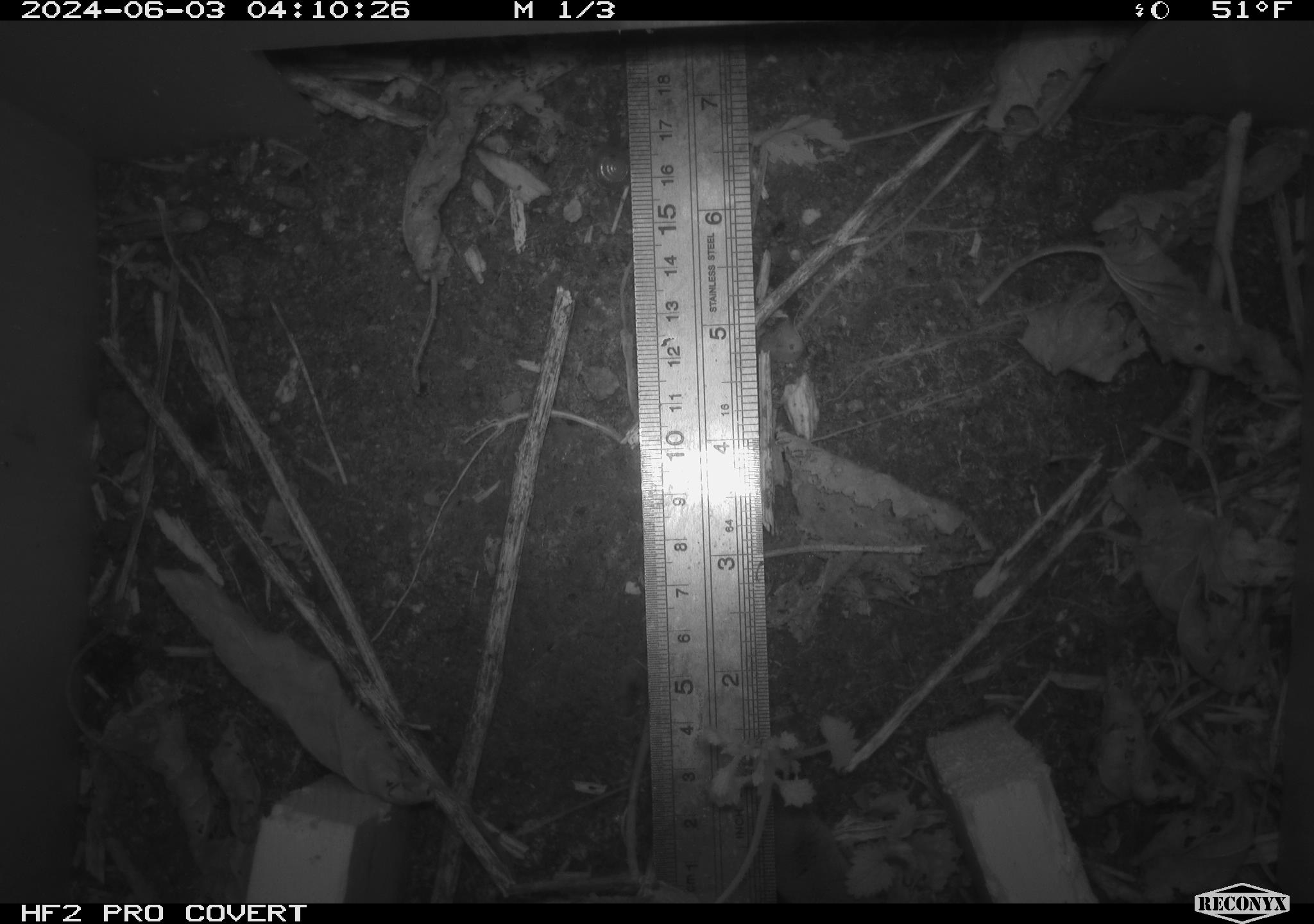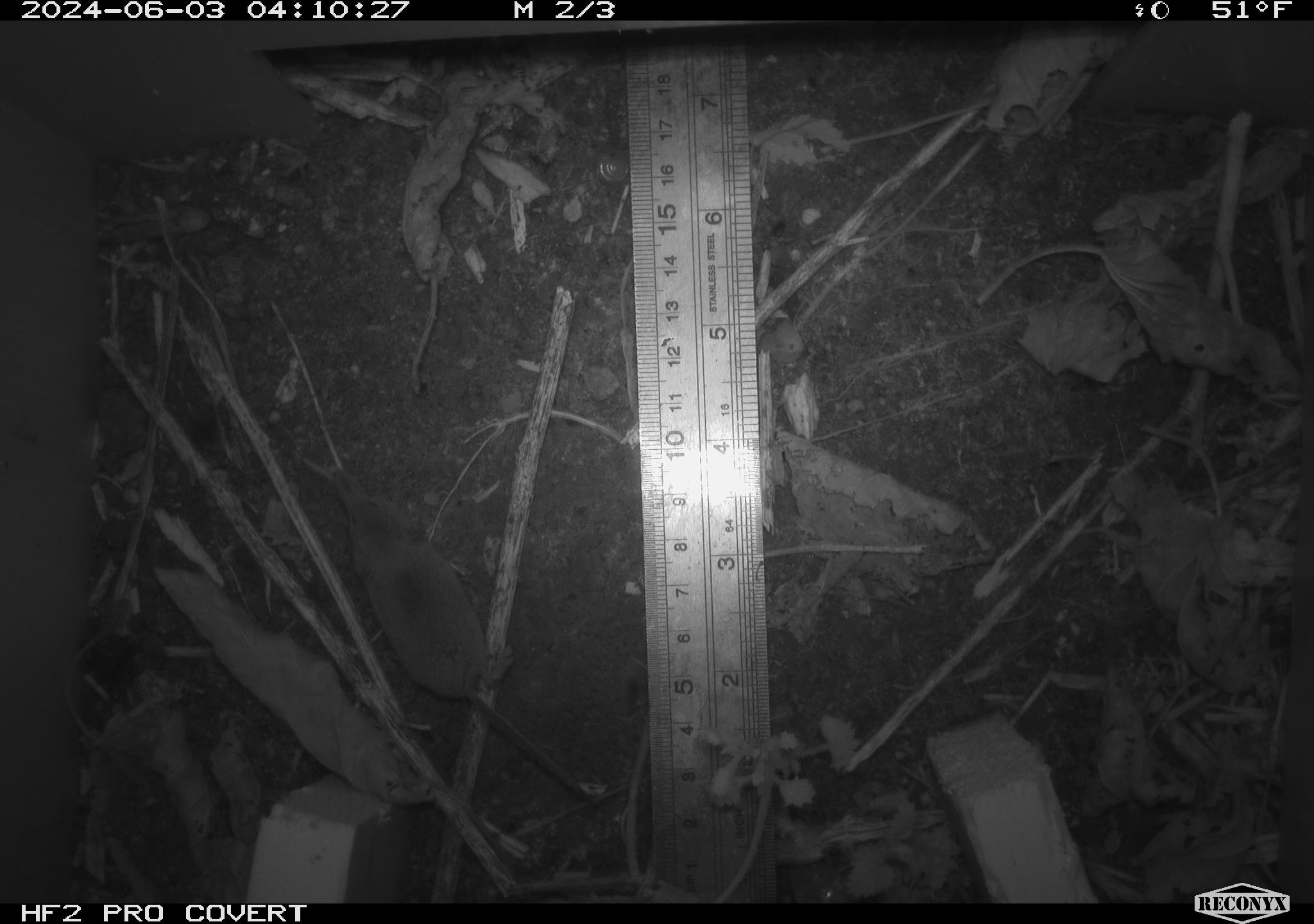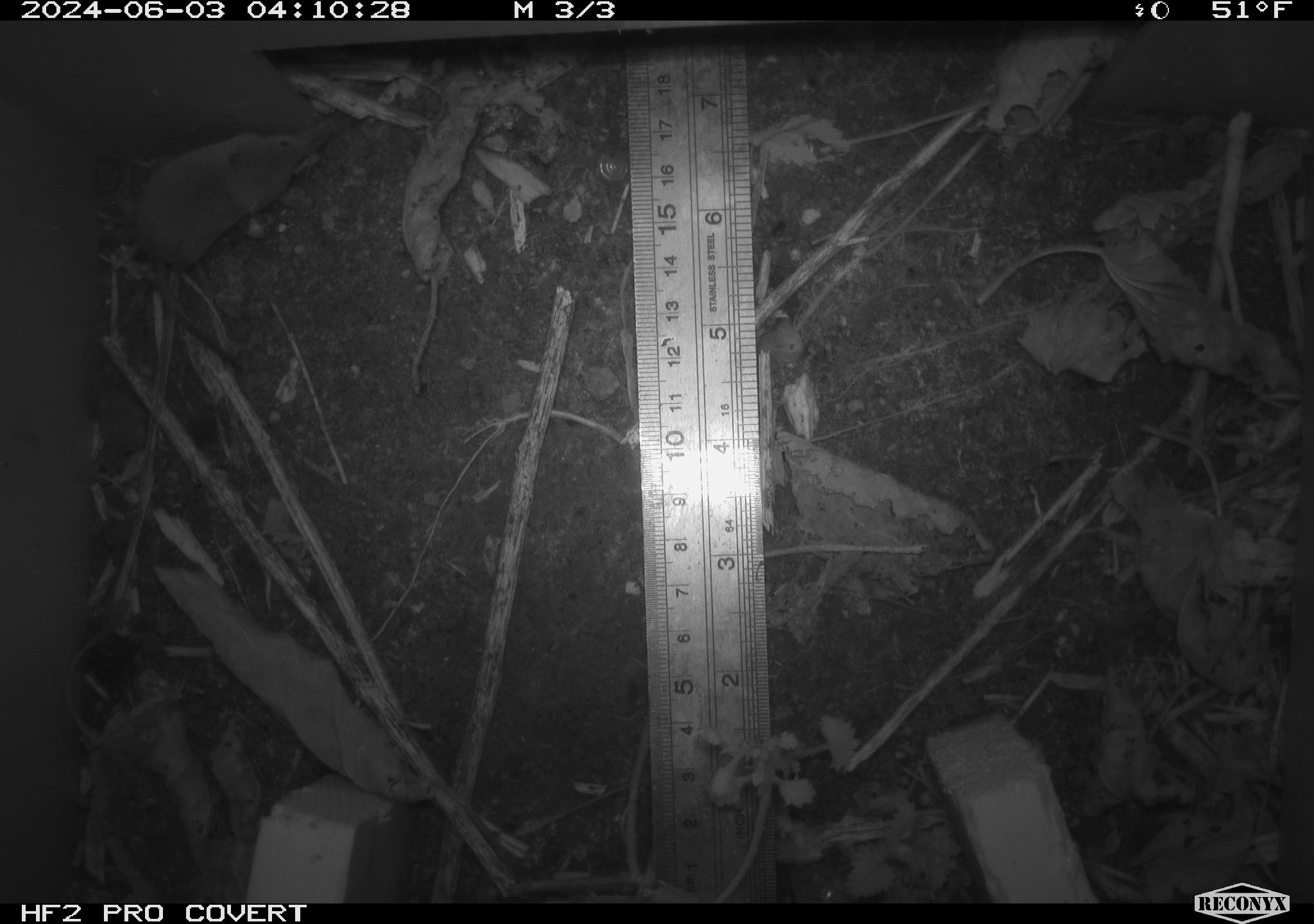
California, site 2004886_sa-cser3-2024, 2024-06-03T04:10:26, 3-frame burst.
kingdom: Animalia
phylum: Chordata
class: Mammalia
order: Eulipotyphla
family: Soricidae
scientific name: Soricidae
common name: shrews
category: soricidae family